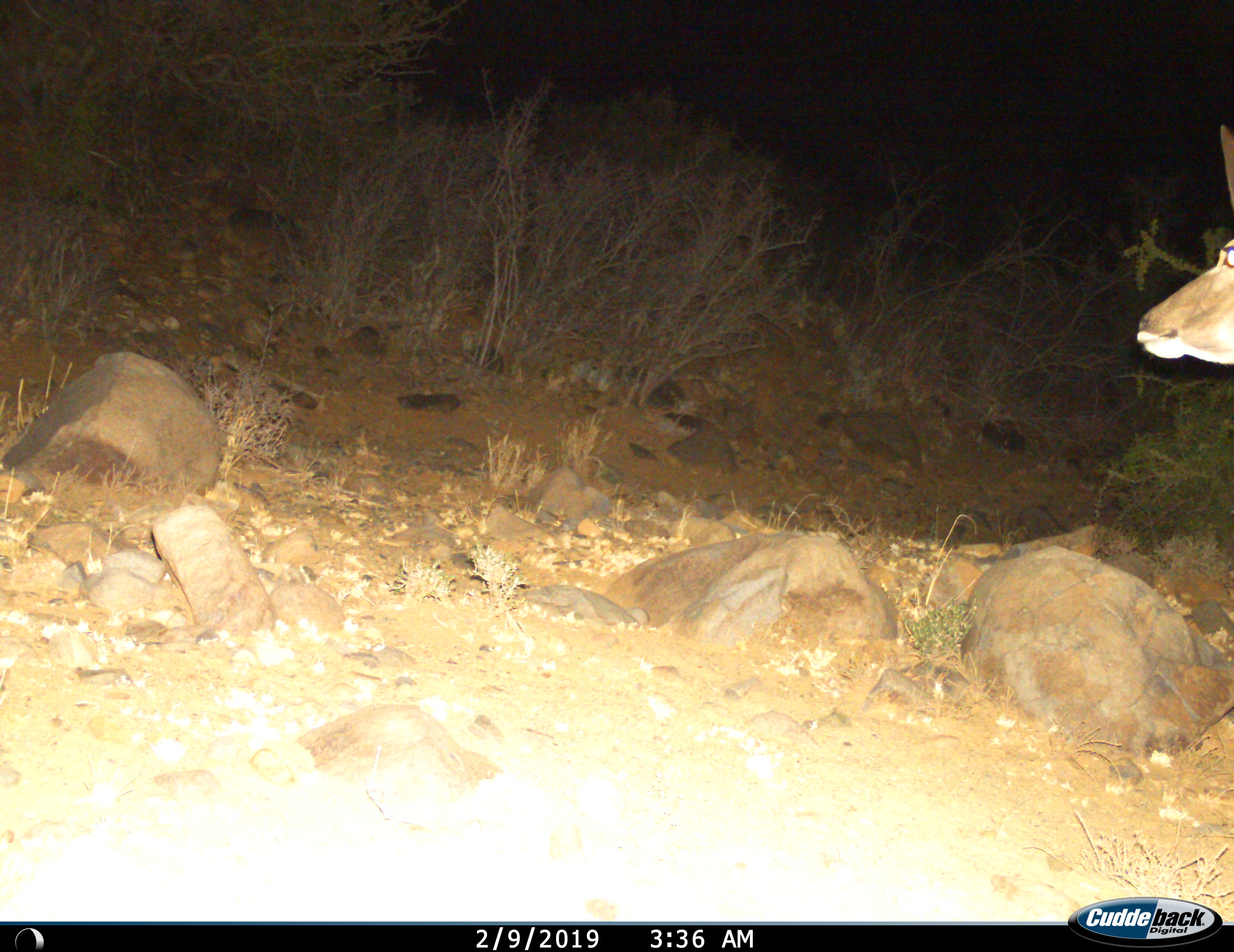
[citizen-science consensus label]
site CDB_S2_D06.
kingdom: Animalia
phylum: Chordata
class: Mammalia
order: Artiodactyla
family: Bovidae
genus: Tragelaphus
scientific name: Tragelaphus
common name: kudu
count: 1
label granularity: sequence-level